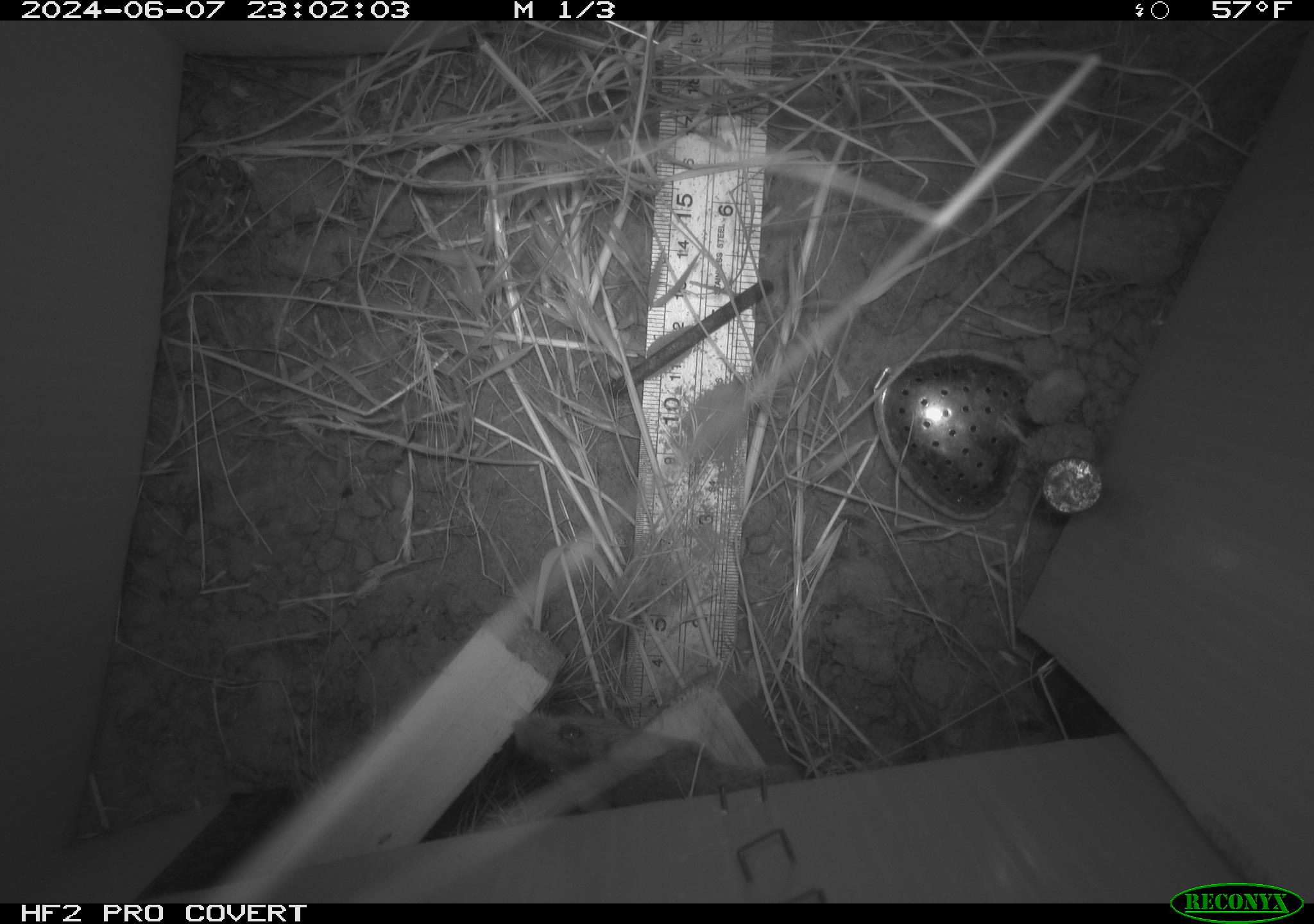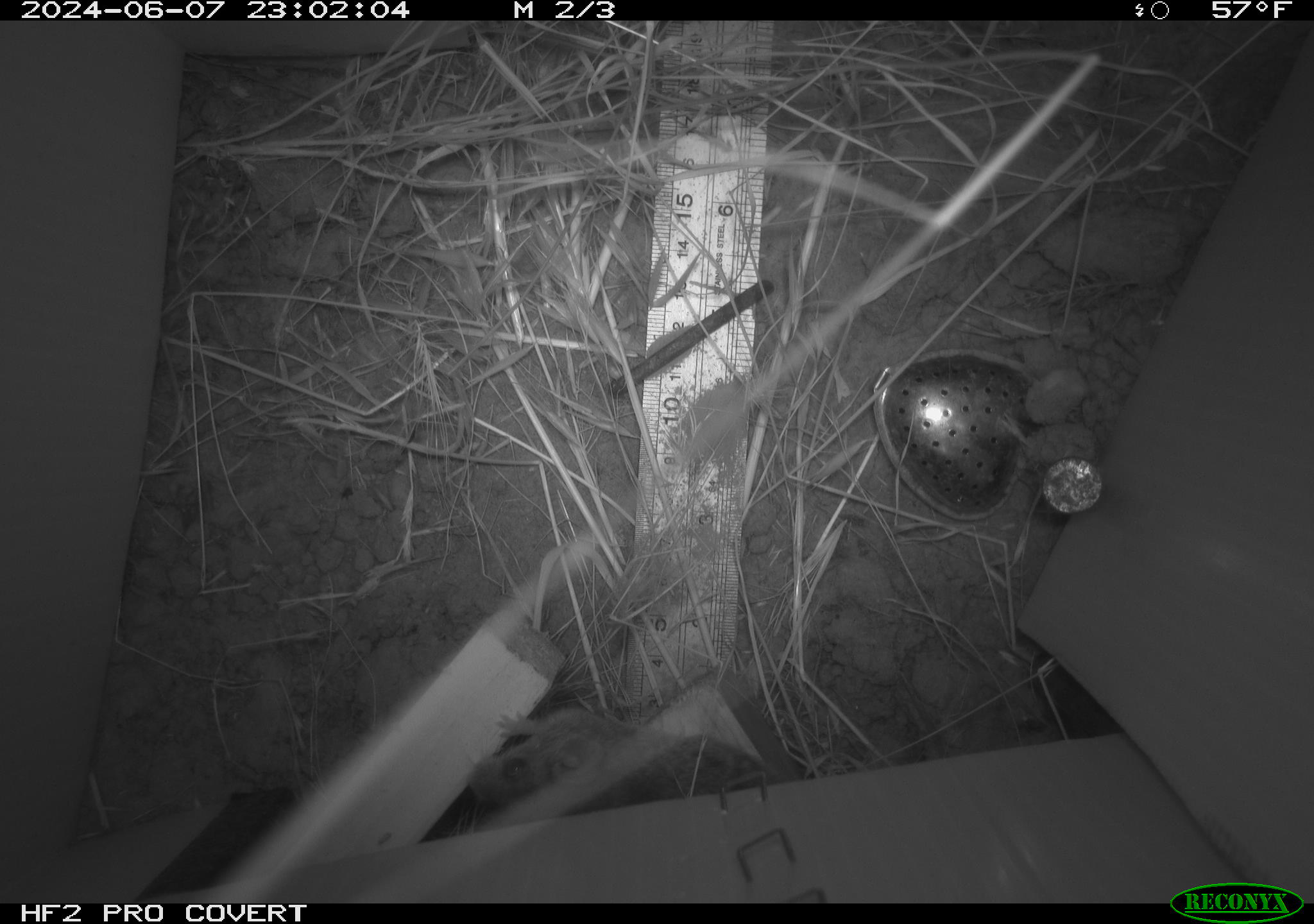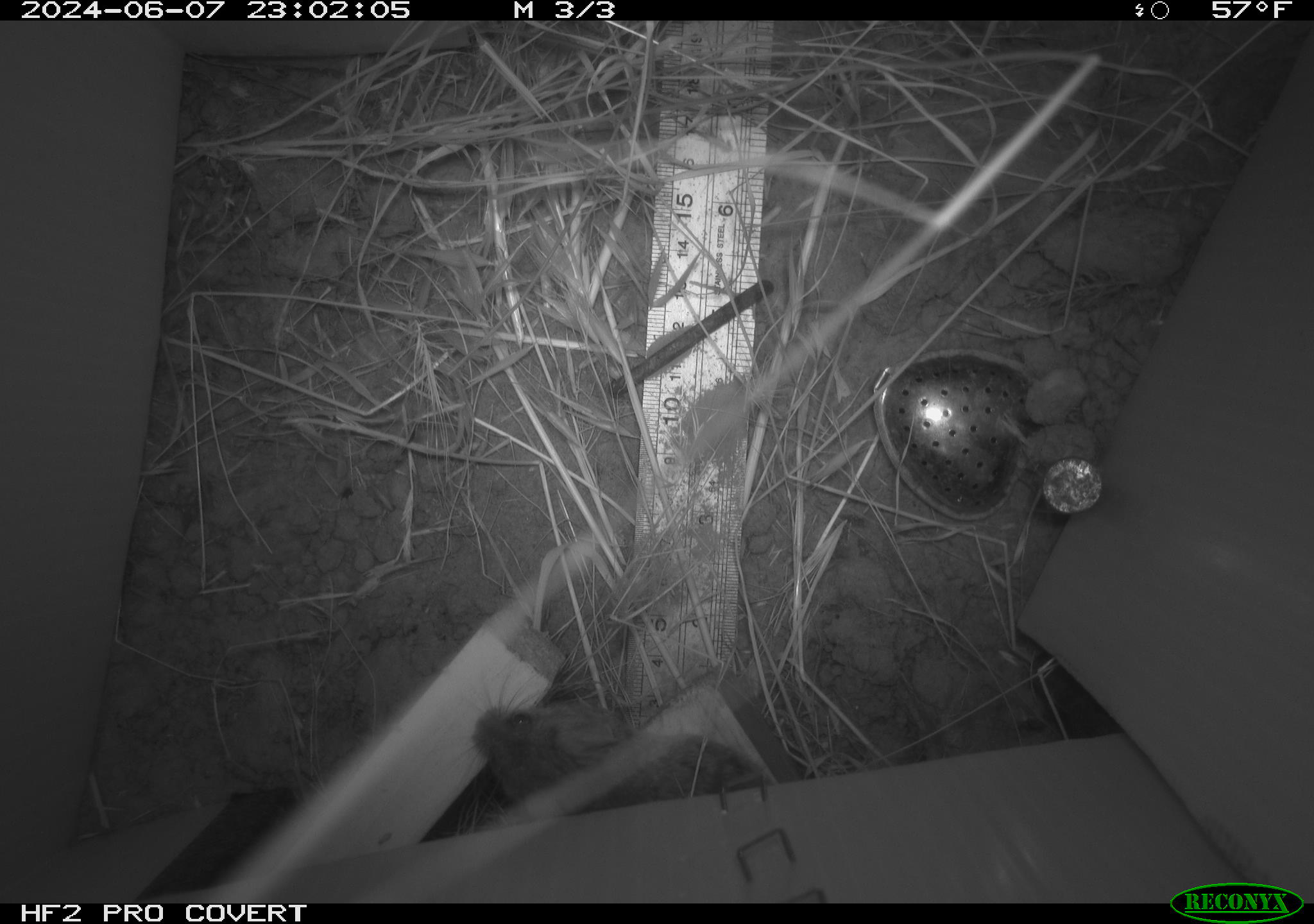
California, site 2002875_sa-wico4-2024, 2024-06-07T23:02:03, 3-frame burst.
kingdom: Animalia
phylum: Chordata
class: Mammalia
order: Rodentia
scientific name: Rodentia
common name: mouse species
Mouse species (Rodentia).